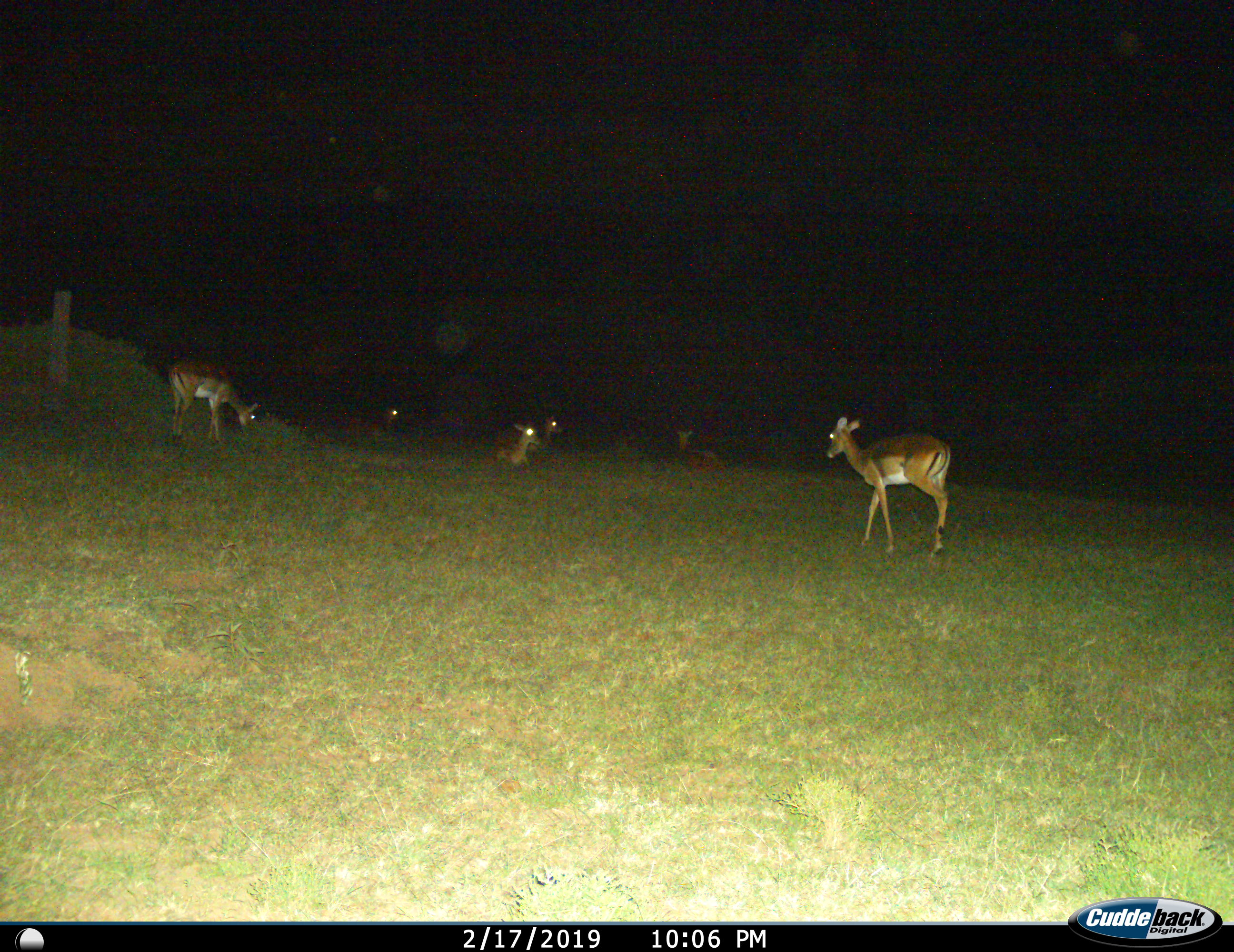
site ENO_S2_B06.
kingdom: Animalia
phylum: Chordata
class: Mammalia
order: Artiodactyla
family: Bovidae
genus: Aepyceros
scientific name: Aepyceros melampus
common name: impala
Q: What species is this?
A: Impala (Aepyceros melampus).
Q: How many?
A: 6.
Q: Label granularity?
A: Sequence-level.